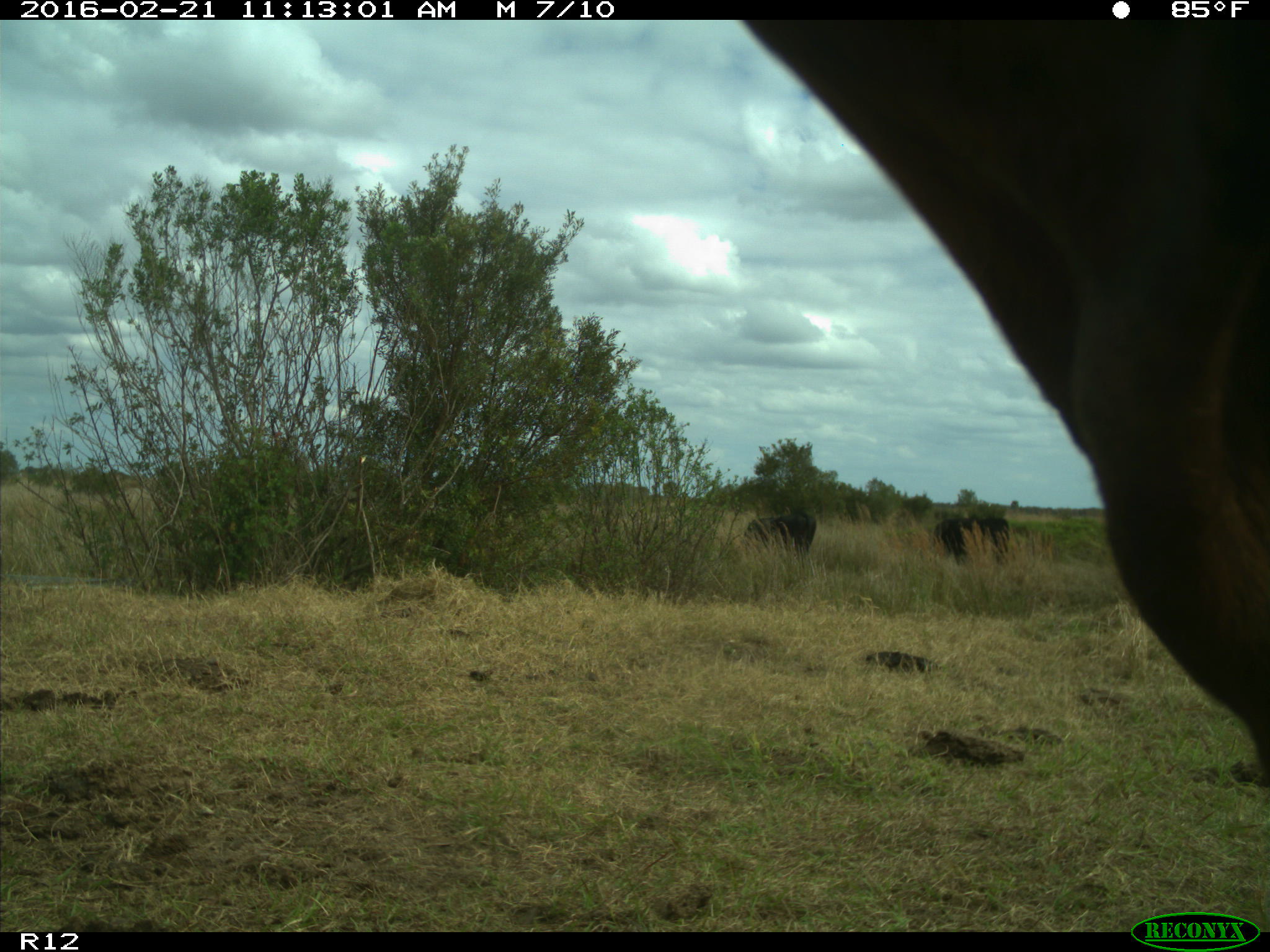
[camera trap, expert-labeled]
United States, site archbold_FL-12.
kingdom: Animalia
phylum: Chordata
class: Mammalia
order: Artiodactyla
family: Bovidae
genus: Bos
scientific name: Bos taurus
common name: domestic cow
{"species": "Bos taurus (domestic cow)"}